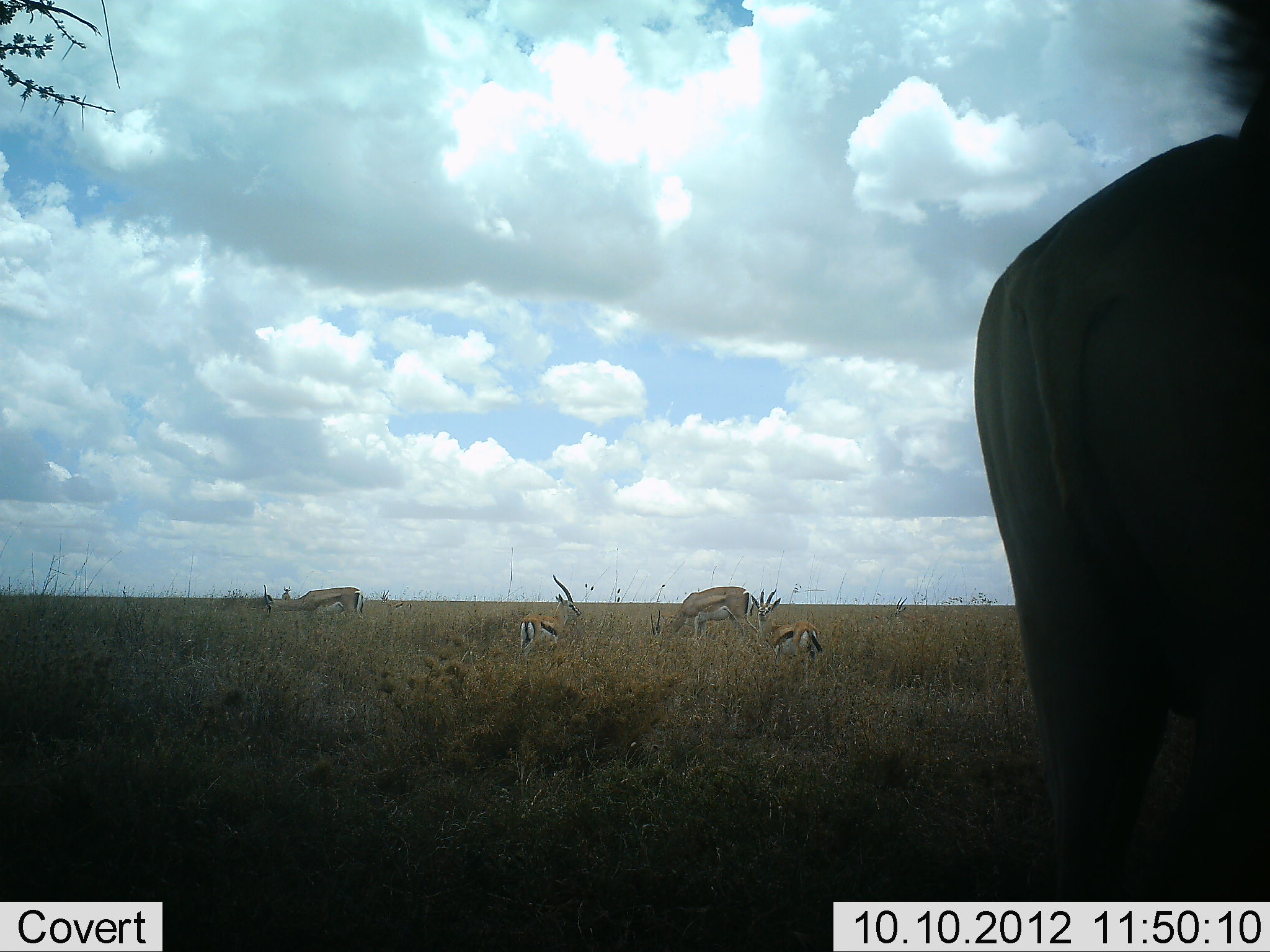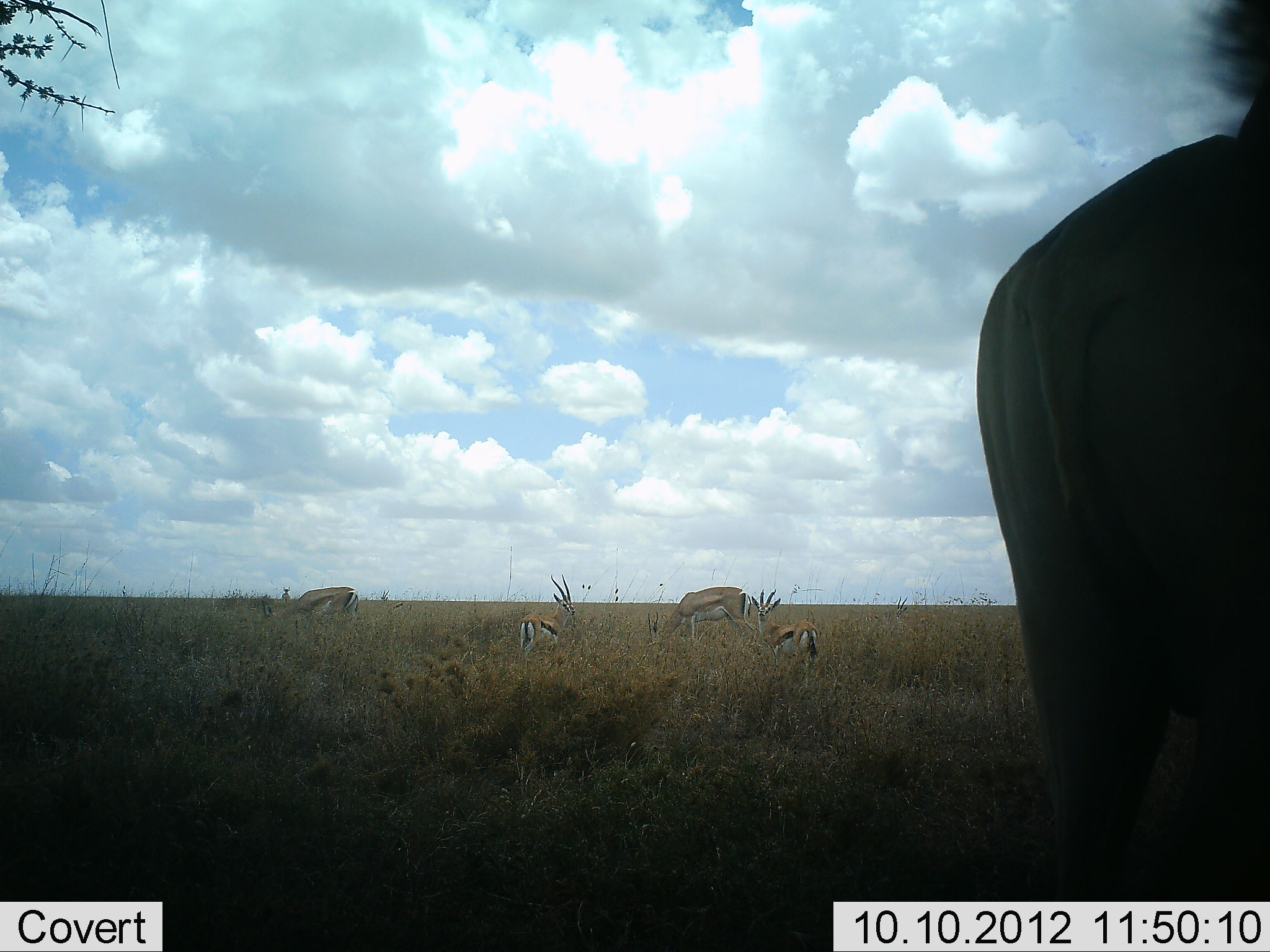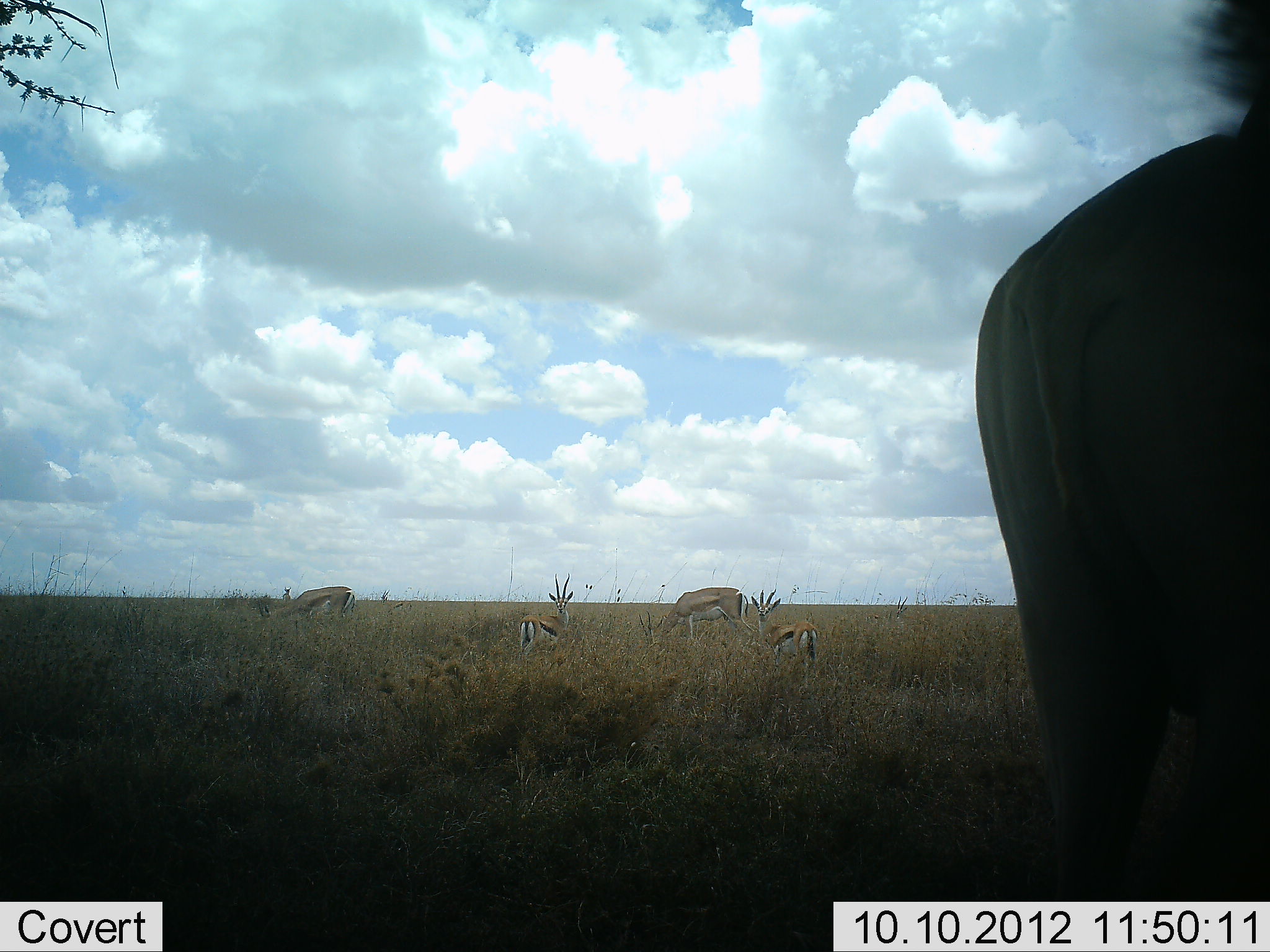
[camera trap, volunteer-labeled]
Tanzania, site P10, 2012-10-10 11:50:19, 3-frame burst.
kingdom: Animalia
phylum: Chordata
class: Mammalia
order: Artiodactyla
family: Bovidae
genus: Nanger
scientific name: Nanger granti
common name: grant's gazelle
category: gazellegrants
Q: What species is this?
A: Gazellegrants (grant's gazelle) (Nanger granti).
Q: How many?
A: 2.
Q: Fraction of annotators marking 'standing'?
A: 20%.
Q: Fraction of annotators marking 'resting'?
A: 0%.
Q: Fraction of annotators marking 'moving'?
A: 10%.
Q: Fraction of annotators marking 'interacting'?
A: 0%.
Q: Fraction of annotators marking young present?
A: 0%.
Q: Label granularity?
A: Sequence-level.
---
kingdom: Animalia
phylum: Chordata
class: Mammalia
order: Artiodactyla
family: Bovidae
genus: Eudorcas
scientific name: Eudorcas thomsonii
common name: thomson's gazelle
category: gazellethomsons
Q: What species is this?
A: Gazellethomsons (thomson's gazelle) (Eudorcas thomsonii).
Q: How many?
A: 4.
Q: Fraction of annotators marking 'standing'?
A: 88%.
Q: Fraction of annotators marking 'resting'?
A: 0%.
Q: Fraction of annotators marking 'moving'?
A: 0%.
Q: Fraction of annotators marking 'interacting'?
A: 0%.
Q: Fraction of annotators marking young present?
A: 0%.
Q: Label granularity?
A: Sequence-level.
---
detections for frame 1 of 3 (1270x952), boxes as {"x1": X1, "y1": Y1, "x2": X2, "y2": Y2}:
animal: {"x1": 970, "y1": 0, "x2": 1270, "y2": 899}; {"x1": 650, "y1": 586, "x2": 760, "y2": 657}; {"x1": 748, "y1": 589, "x2": 823, "y2": 689}; {"x1": 518, "y1": 575, "x2": 582, "y2": 661}; {"x1": 262, "y1": 584, "x2": 366, "y2": 622}; {"x1": 893, "y1": 596, "x2": 938, "y2": 624}; {"x1": 380, "y1": 590, "x2": 412, "y2": 616}; {"x1": 281, "y1": 585, "x2": 291, "y2": 600}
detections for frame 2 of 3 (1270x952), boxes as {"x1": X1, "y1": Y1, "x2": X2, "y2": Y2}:
animal: {"x1": 975, "y1": 0, "x2": 1270, "y2": 901}; {"x1": 647, "y1": 586, "x2": 758, "y2": 667}; {"x1": 751, "y1": 588, "x2": 823, "y2": 696}; {"x1": 260, "y1": 585, "x2": 360, "y2": 639}; {"x1": 519, "y1": 575, "x2": 576, "y2": 667}; {"x1": 380, "y1": 589, "x2": 412, "y2": 618}; {"x1": 281, "y1": 586, "x2": 291, "y2": 603}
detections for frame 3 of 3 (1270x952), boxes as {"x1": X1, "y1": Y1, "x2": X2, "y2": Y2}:
animal: {"x1": 973, "y1": 0, "x2": 1270, "y2": 902}; {"x1": 638, "y1": 587, "x2": 750, "y2": 655}; {"x1": 752, "y1": 588, "x2": 821, "y2": 689}; {"x1": 518, "y1": 572, "x2": 576, "y2": 667}; {"x1": 257, "y1": 586, "x2": 356, "y2": 639}; {"x1": 380, "y1": 589, "x2": 412, "y2": 617}; {"x1": 281, "y1": 586, "x2": 291, "y2": 601}